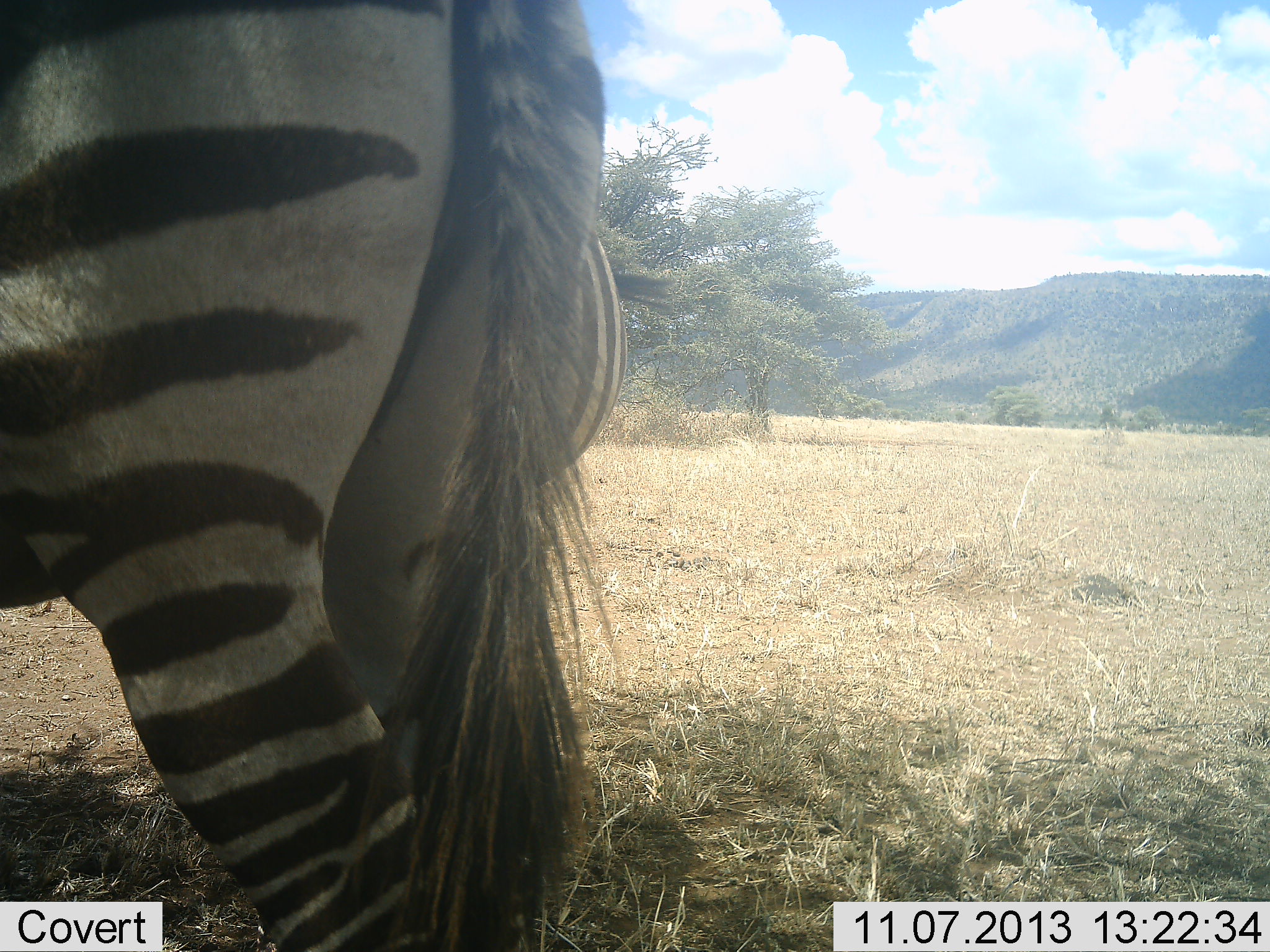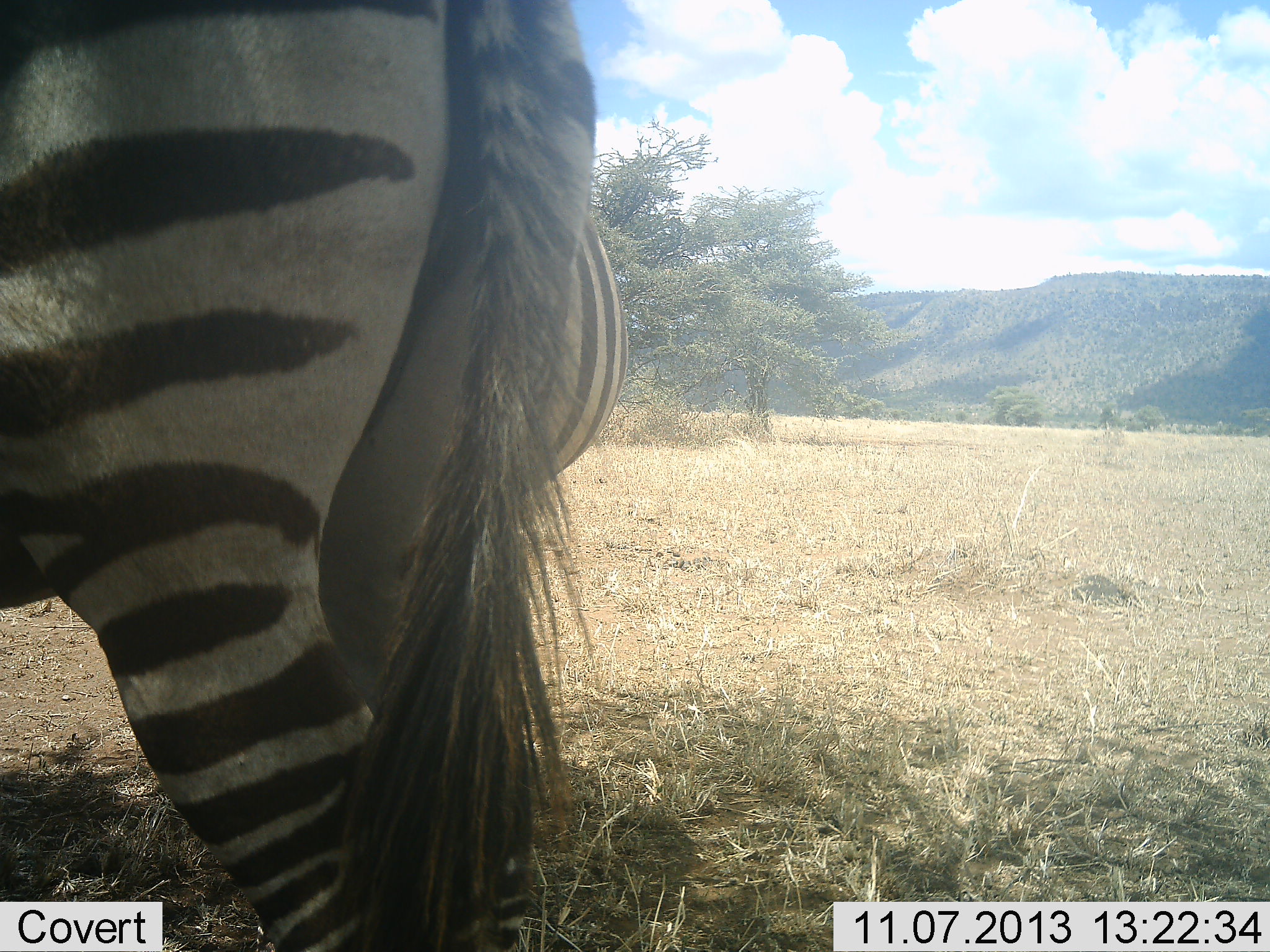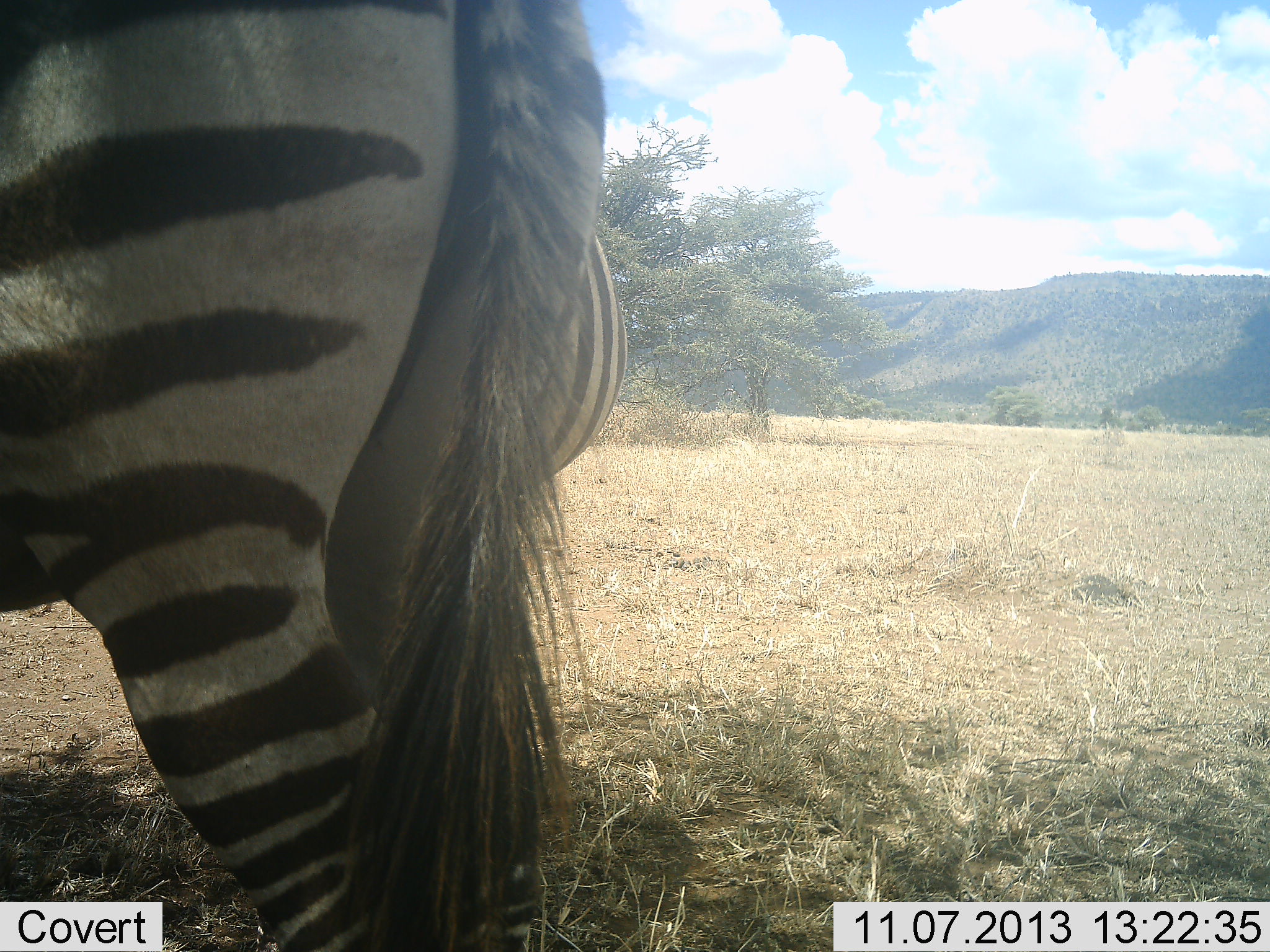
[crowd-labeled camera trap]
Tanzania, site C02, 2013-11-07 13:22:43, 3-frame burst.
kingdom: Animalia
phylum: Chordata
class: Mammalia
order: Perissodactyla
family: Equidae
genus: Equus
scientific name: Equus quagga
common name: plains zebra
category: zebra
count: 2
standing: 90%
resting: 0%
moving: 10%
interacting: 0%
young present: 0%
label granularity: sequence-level